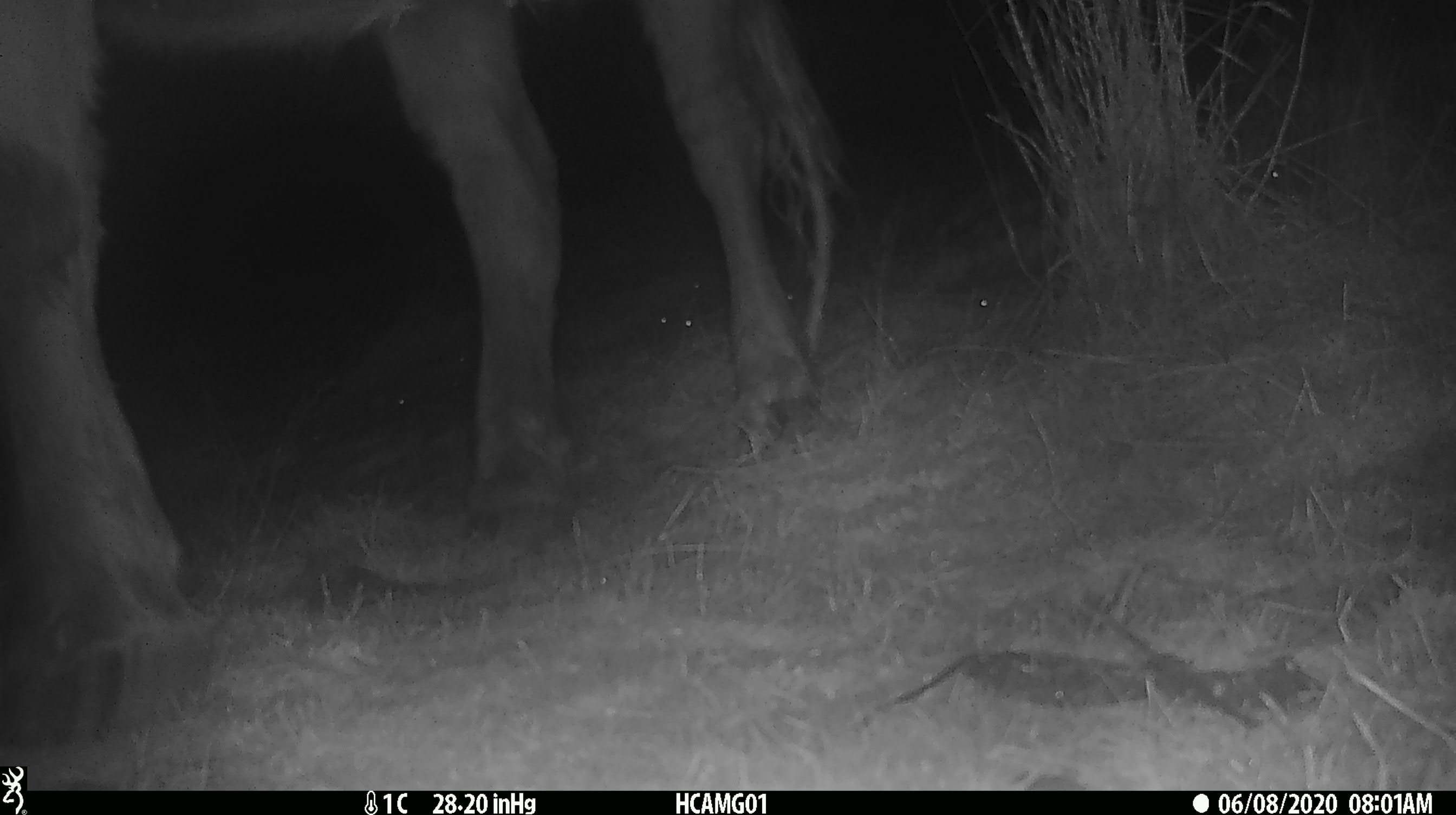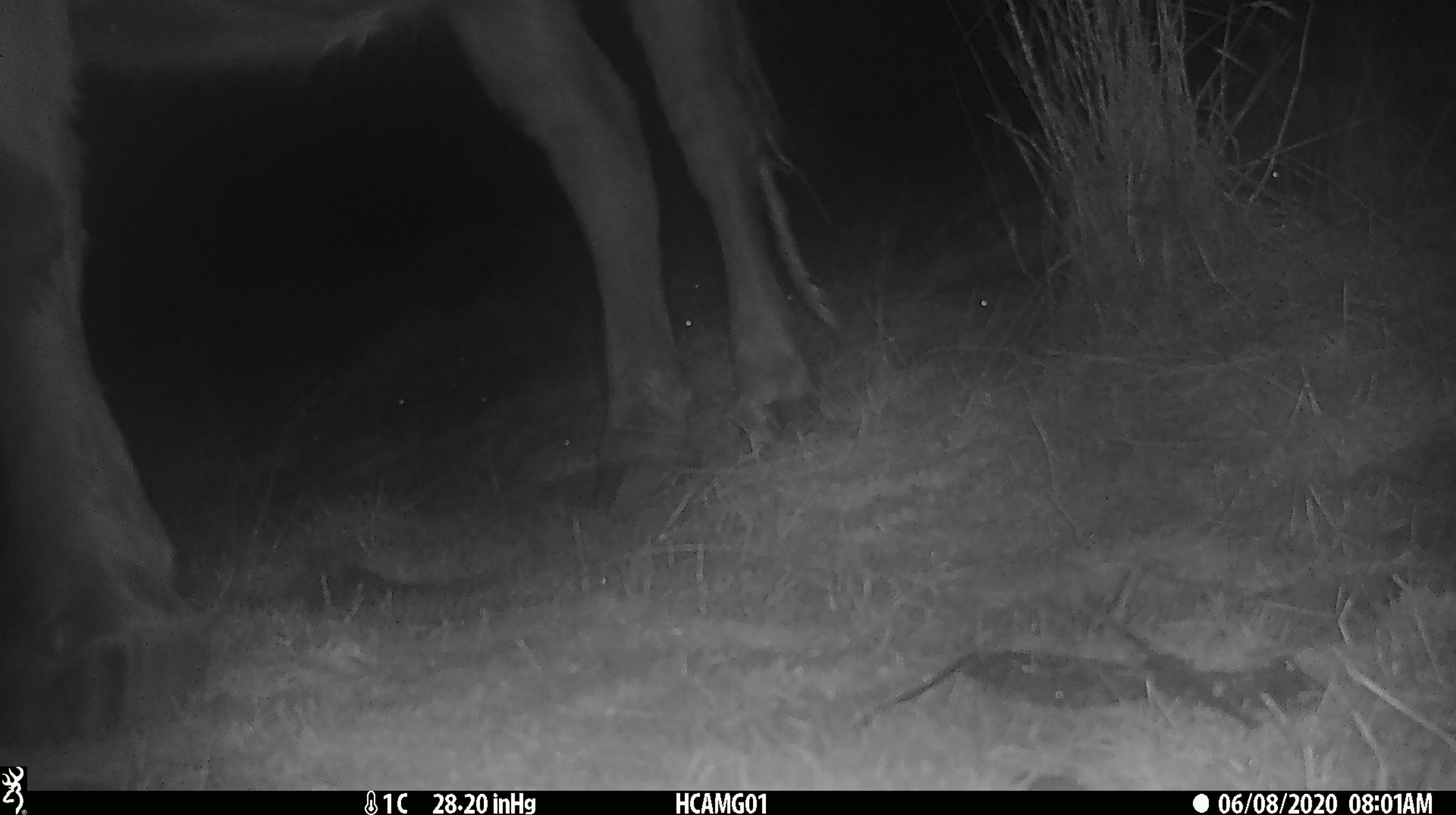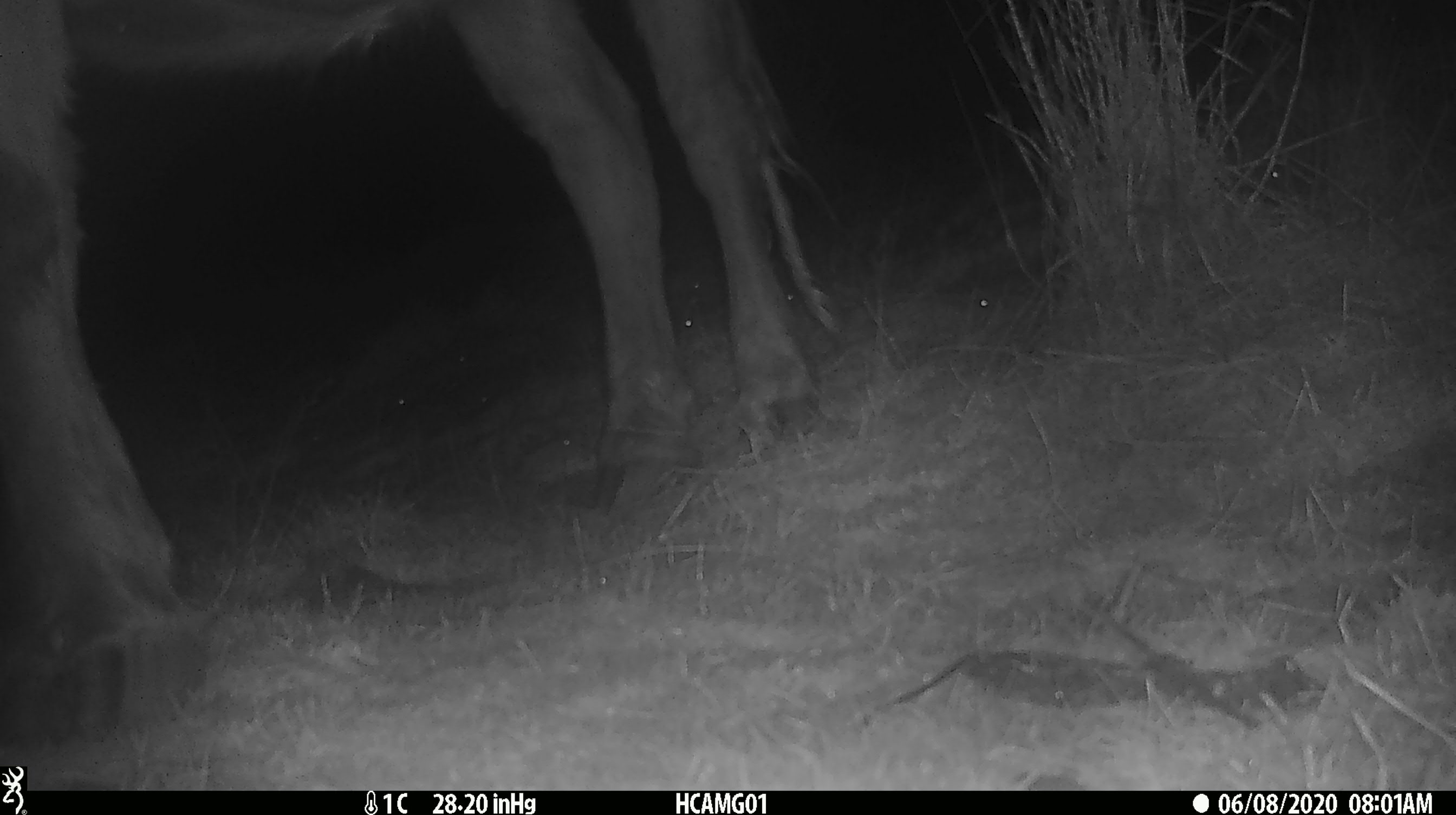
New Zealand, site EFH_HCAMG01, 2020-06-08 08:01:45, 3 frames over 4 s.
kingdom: Animalia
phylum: Chordata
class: Mammalia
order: Artiodactyla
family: Bovidae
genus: Bos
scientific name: Bos taurus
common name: domestic cow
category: cow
Cow (domestic cow) (Bos taurus).